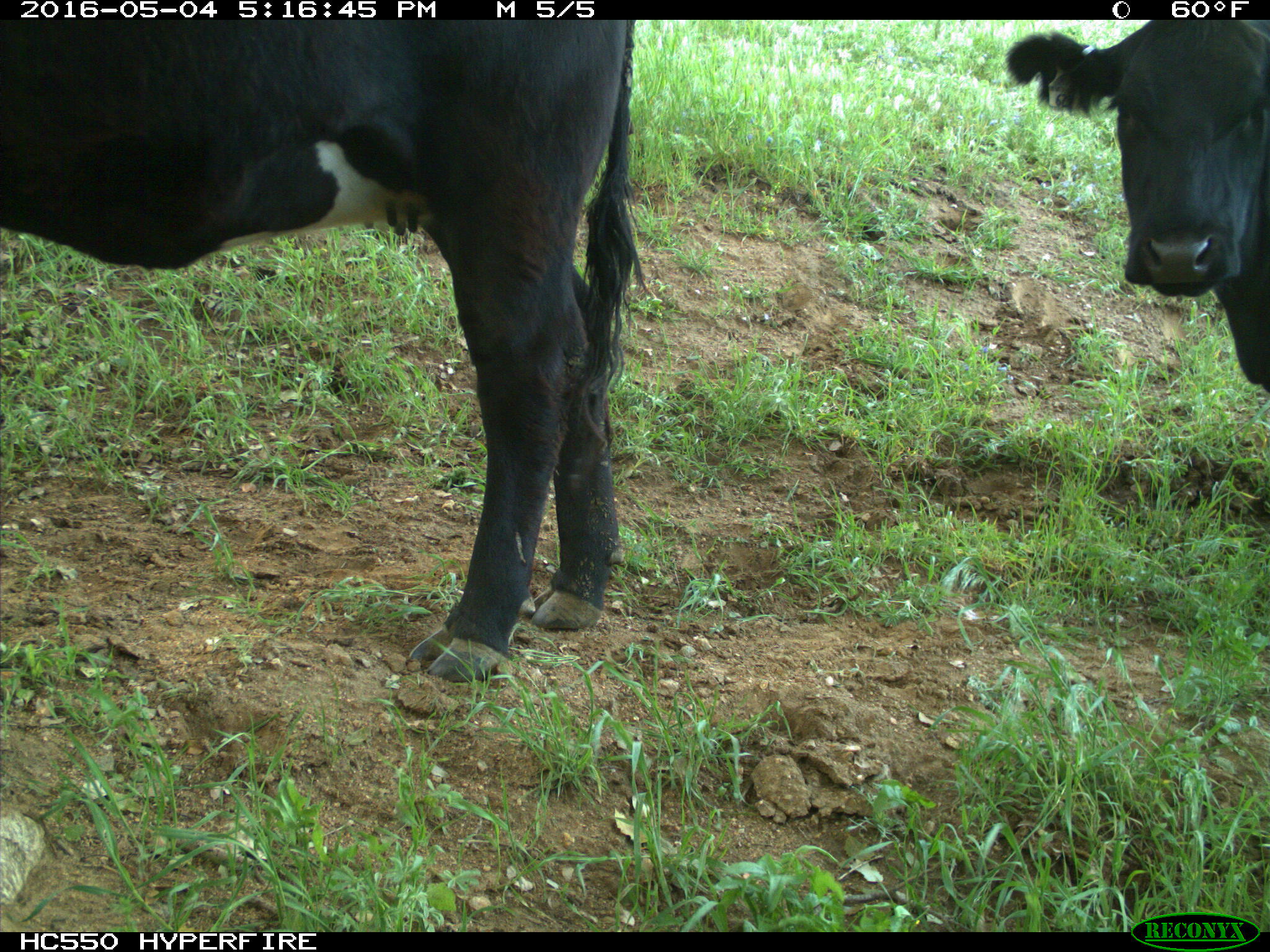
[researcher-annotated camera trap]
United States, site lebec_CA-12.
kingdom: Animalia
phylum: Chordata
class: Mammalia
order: Artiodactyla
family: Bovidae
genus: Bos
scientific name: Bos taurus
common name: domestic cow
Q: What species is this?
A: Bos taurus (domestic cow).